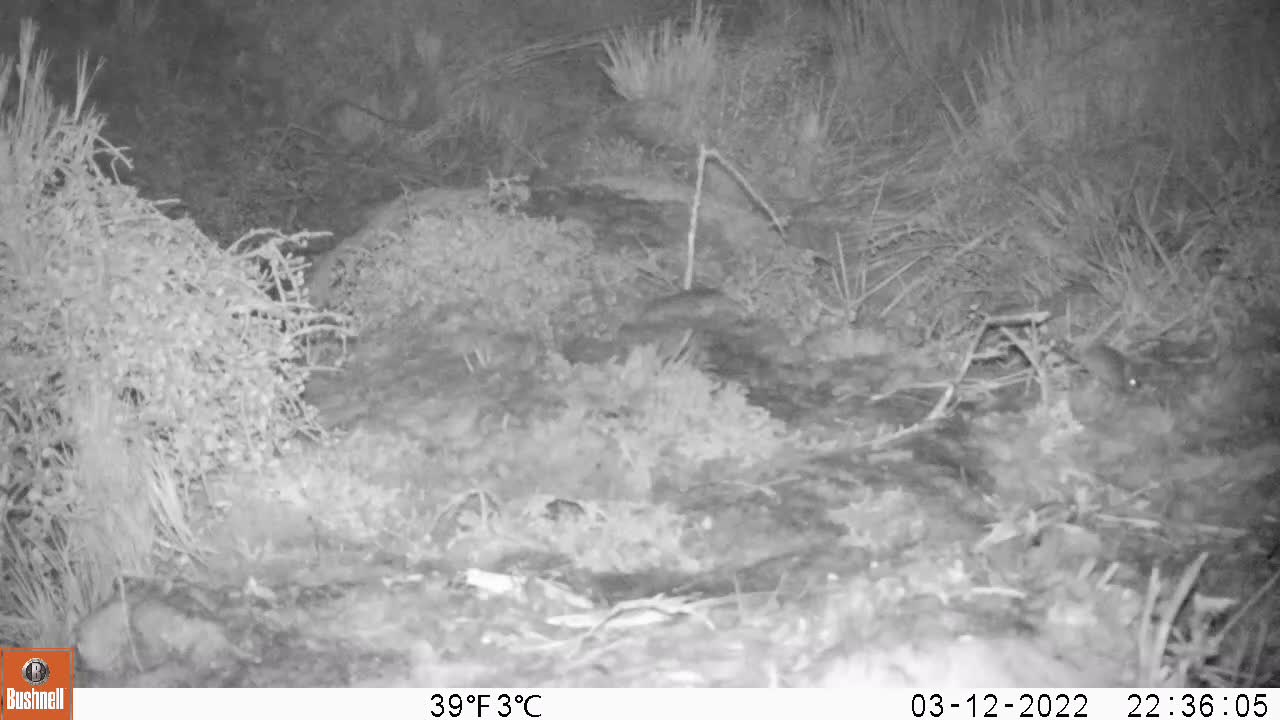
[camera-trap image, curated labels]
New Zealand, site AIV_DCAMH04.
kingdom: Animalia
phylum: Chordata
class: Mammalia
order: Rodentia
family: Muridae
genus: Mus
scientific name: Mus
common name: mouse